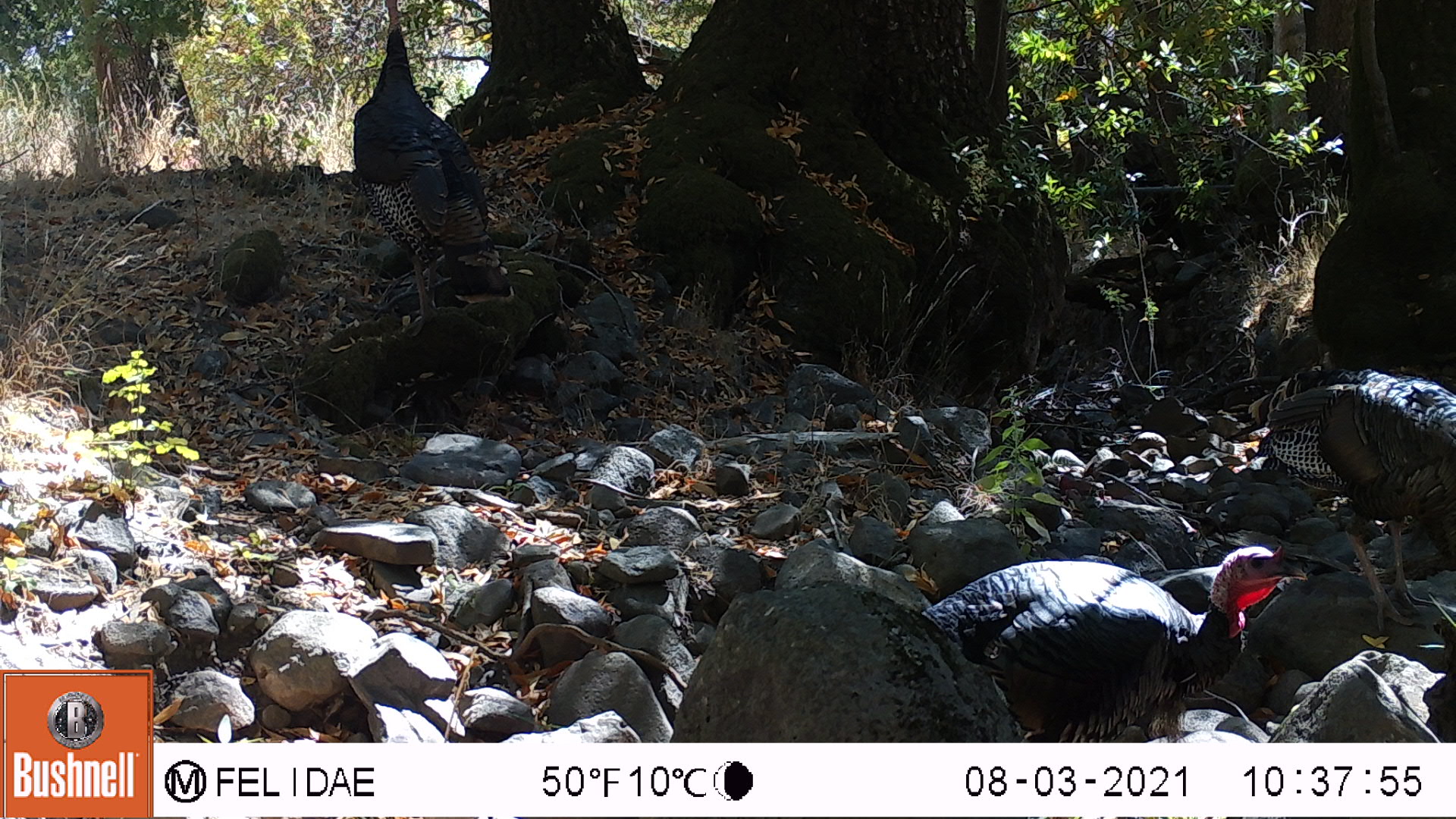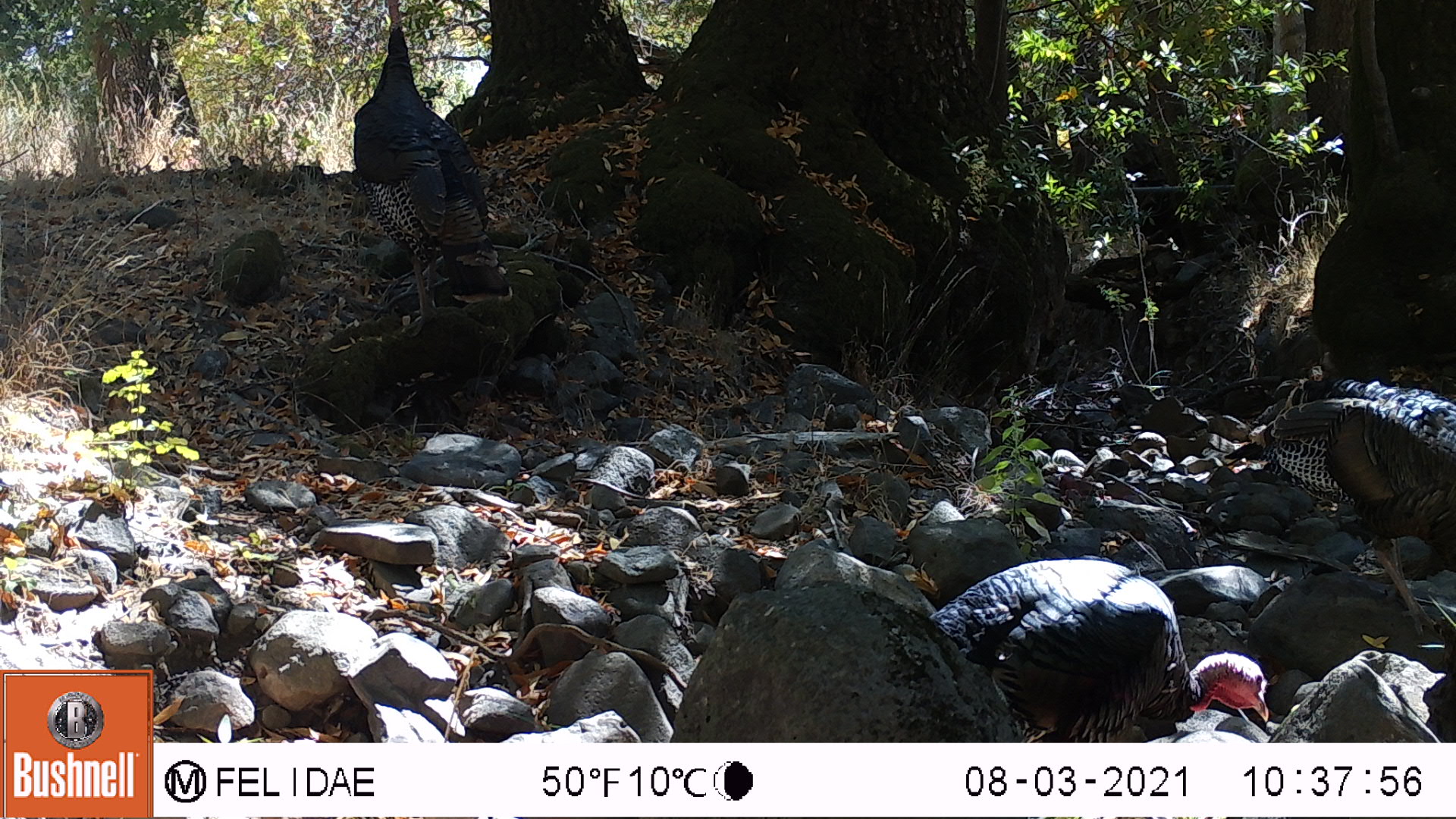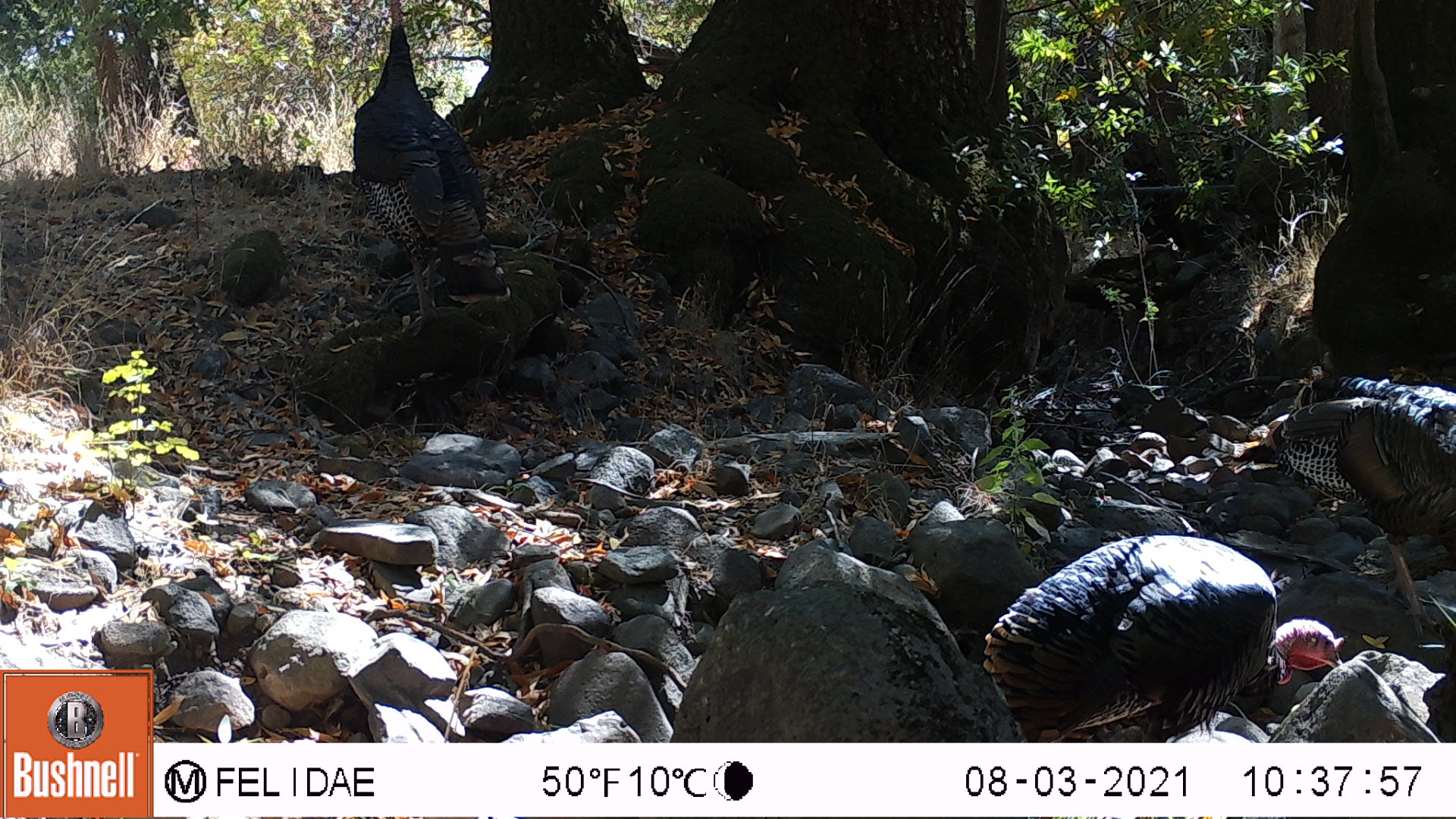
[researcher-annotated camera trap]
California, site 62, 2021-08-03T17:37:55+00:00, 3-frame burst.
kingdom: Animalia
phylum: Chordata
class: Aves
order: Galliformes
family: Phasianidae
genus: Meleagris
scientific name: Meleagris gallopavo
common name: turkey